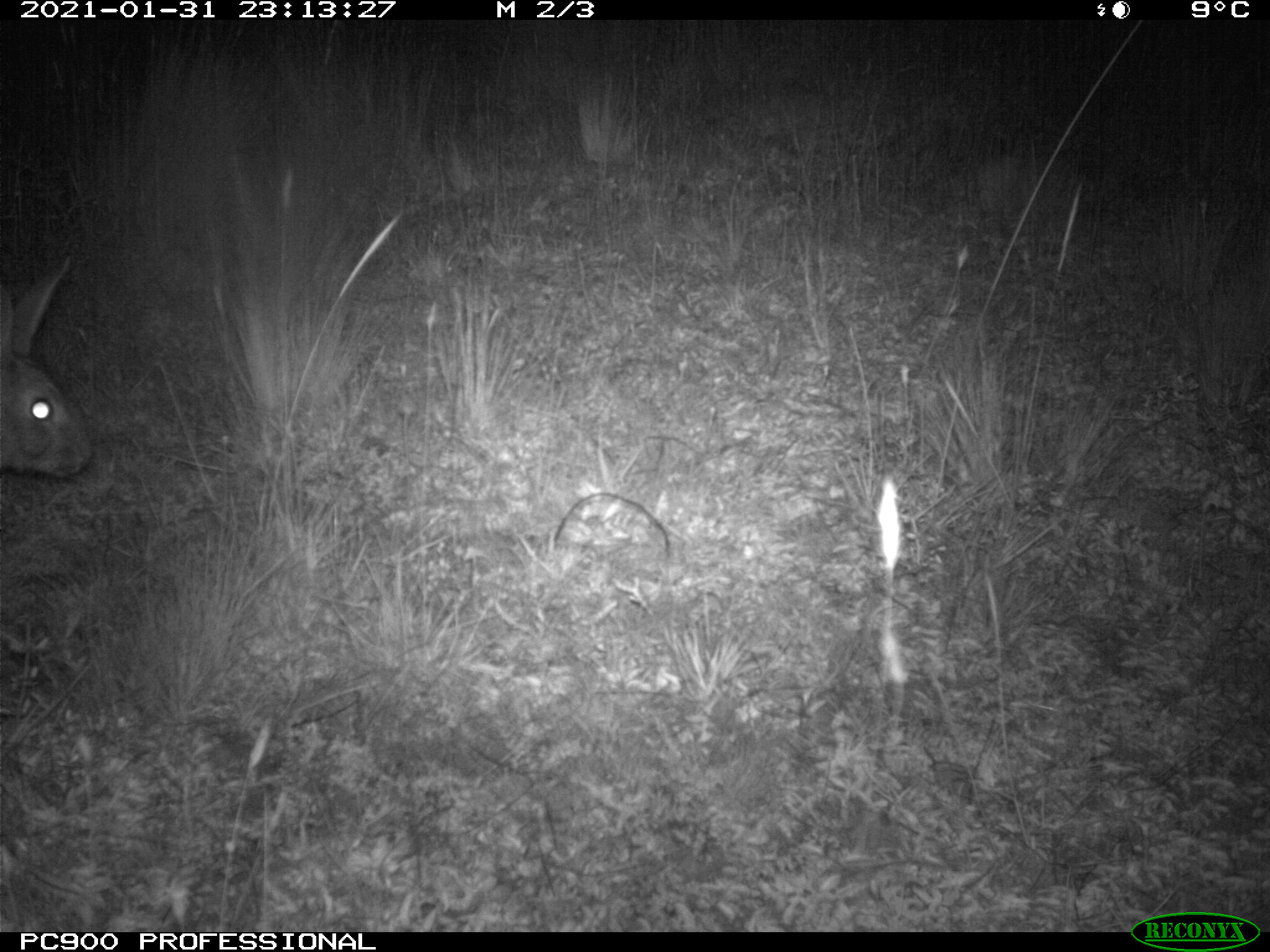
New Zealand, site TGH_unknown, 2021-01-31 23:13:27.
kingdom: Animalia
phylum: Chordata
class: Mammalia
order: Lagomorpha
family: Leporidae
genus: Oryctolagus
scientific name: Oryctolagus cuniculus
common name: european rabbit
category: rabbit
Rabbit (european rabbit) (Oryctolagus cuniculus).